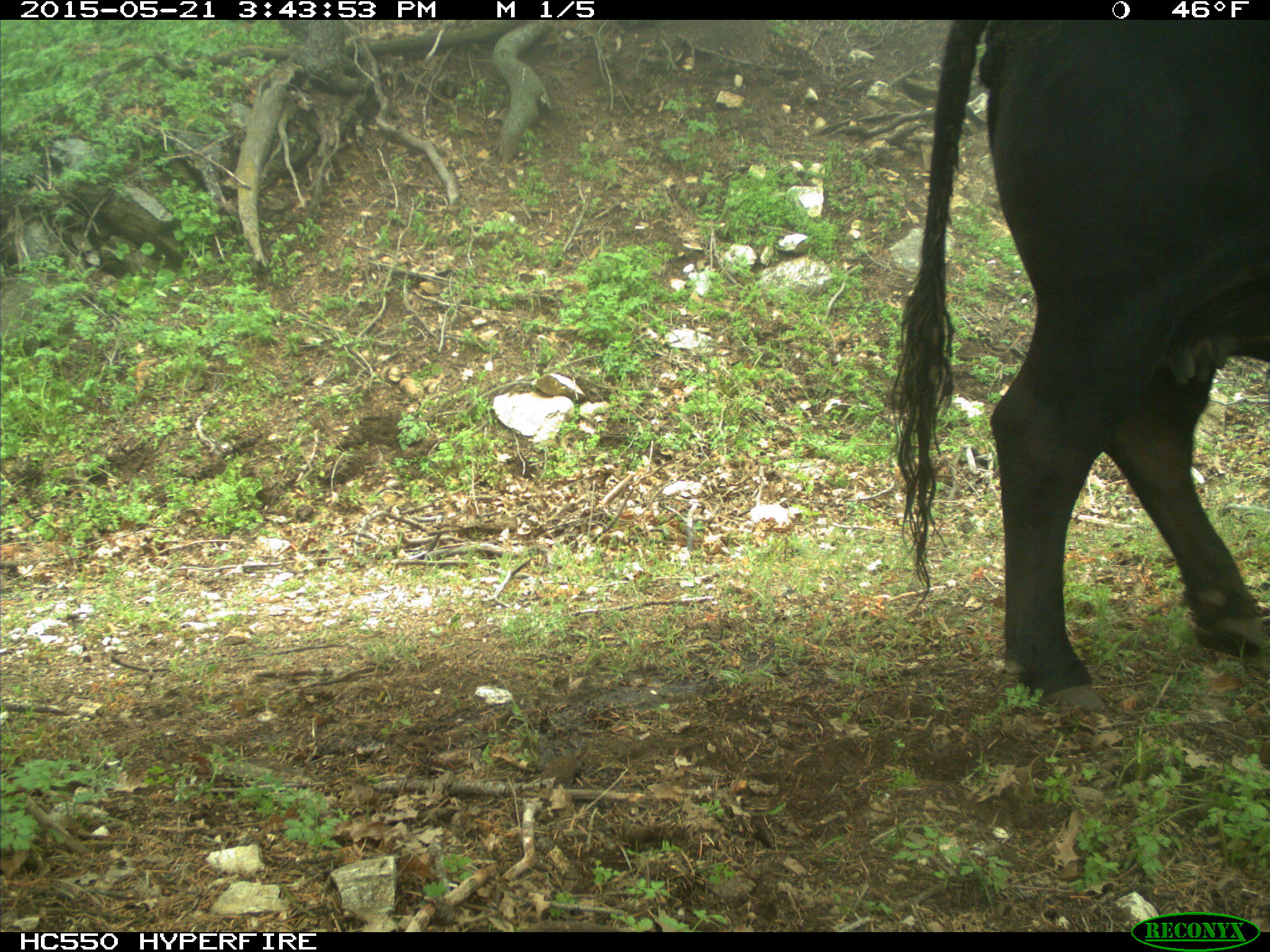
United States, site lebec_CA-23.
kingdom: Animalia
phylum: Chordata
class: Mammalia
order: Artiodactyla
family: Bovidae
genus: Bos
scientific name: Bos taurus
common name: domestic cow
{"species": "Bos taurus (domestic cow)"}